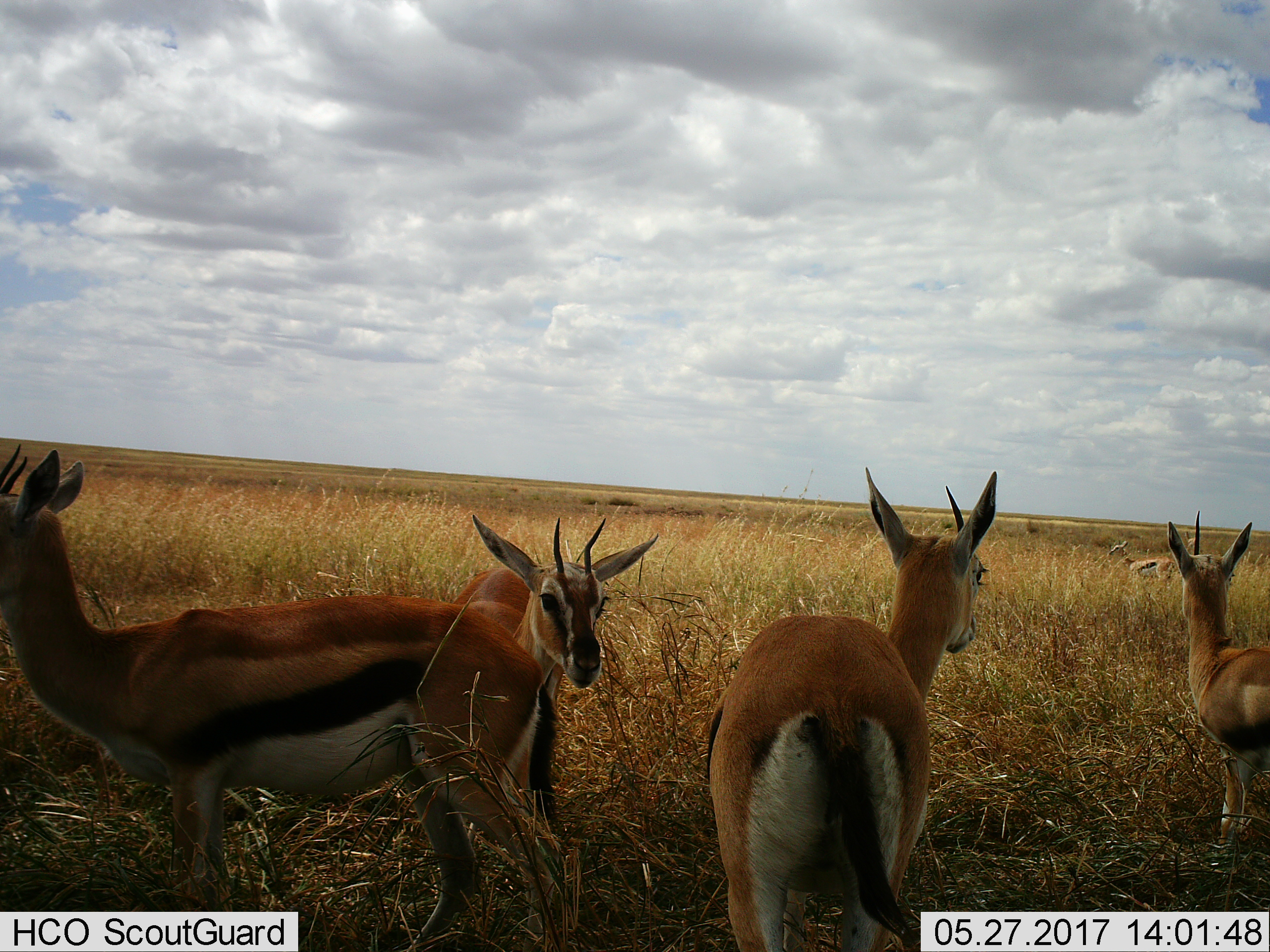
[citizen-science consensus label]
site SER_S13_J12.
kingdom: Animalia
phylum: Chordata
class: Mammalia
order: Artiodactyla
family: Bovidae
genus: Eudorcas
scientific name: Eudorcas thomsonii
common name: thomson's gazelle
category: gazellethomsons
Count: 6.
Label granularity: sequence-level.